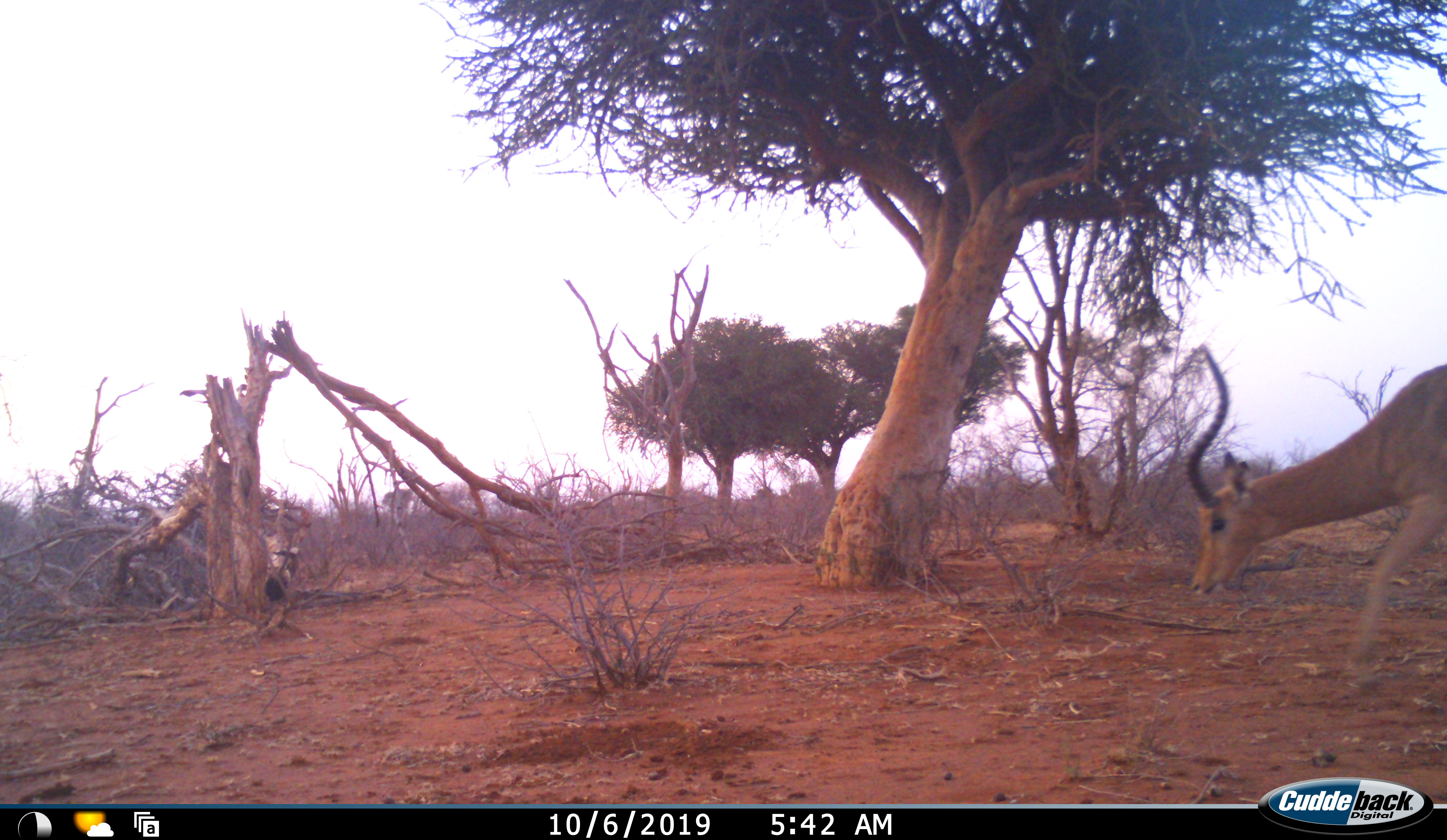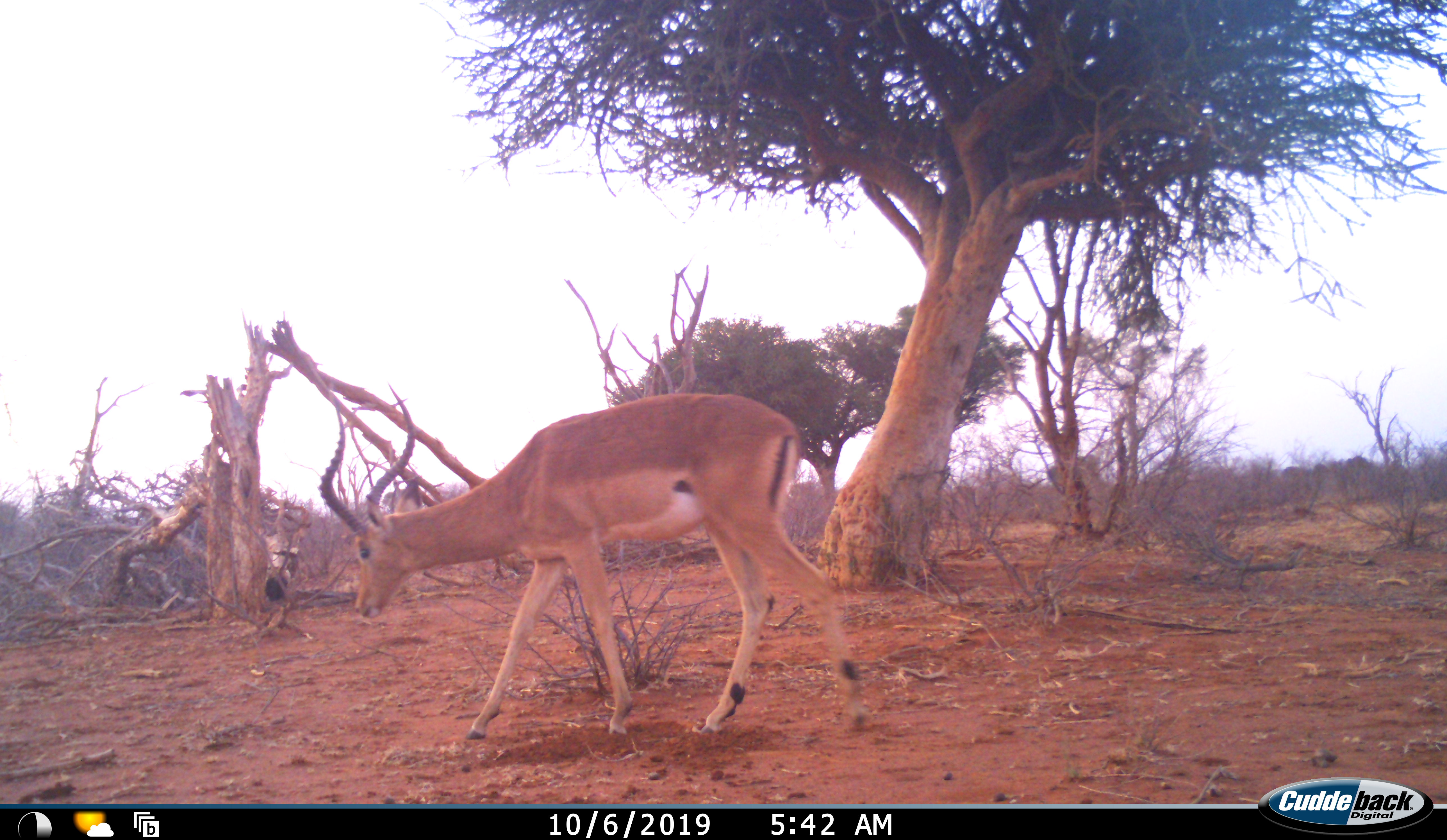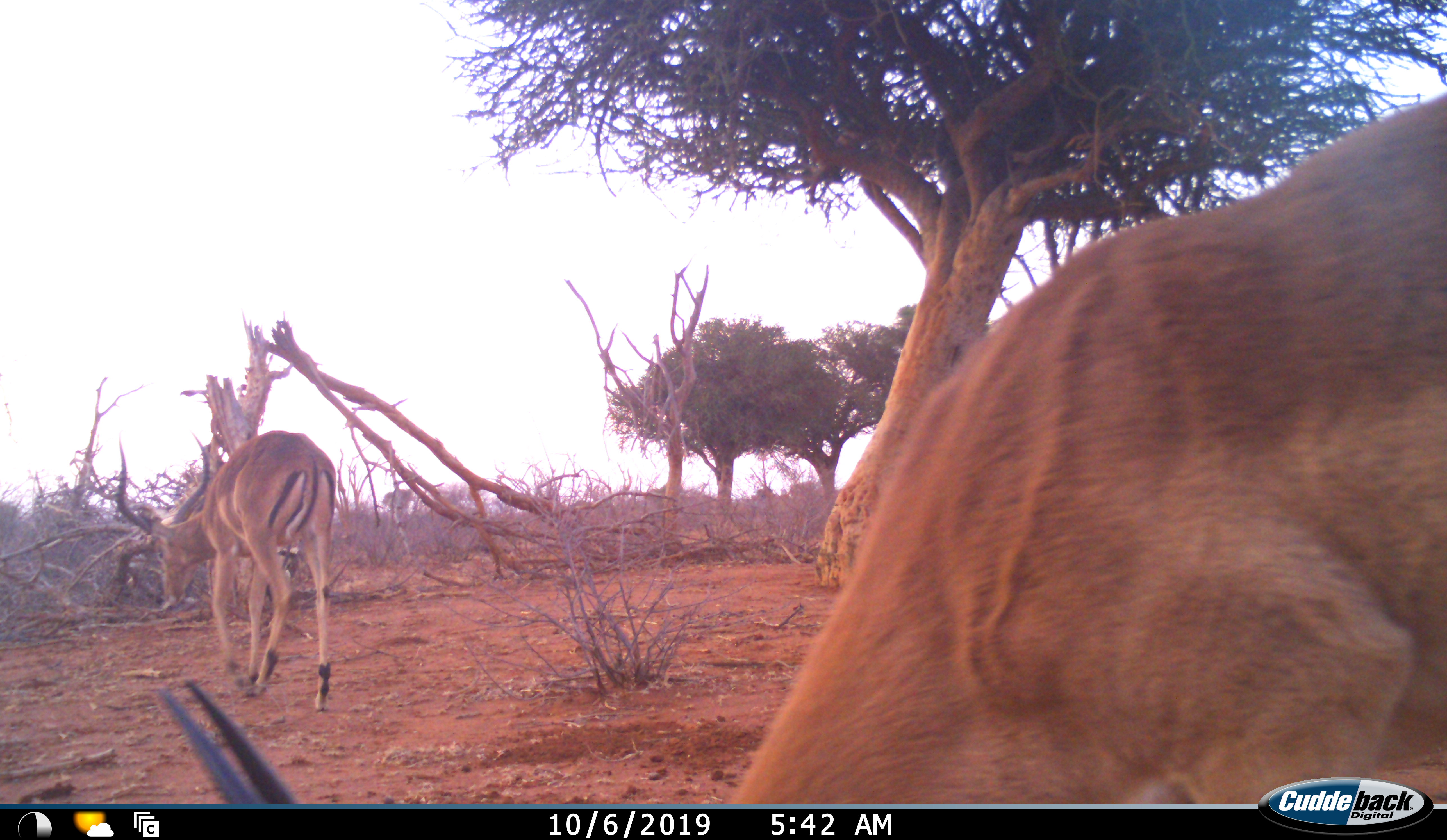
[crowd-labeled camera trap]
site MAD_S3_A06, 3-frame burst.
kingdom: Animalia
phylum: Chordata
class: Mammalia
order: Artiodactyla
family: Bovidae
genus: Aepyceros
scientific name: Aepyceros melampus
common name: impala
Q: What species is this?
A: Impala (Aepyceros melampus).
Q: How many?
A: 2.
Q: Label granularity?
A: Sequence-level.